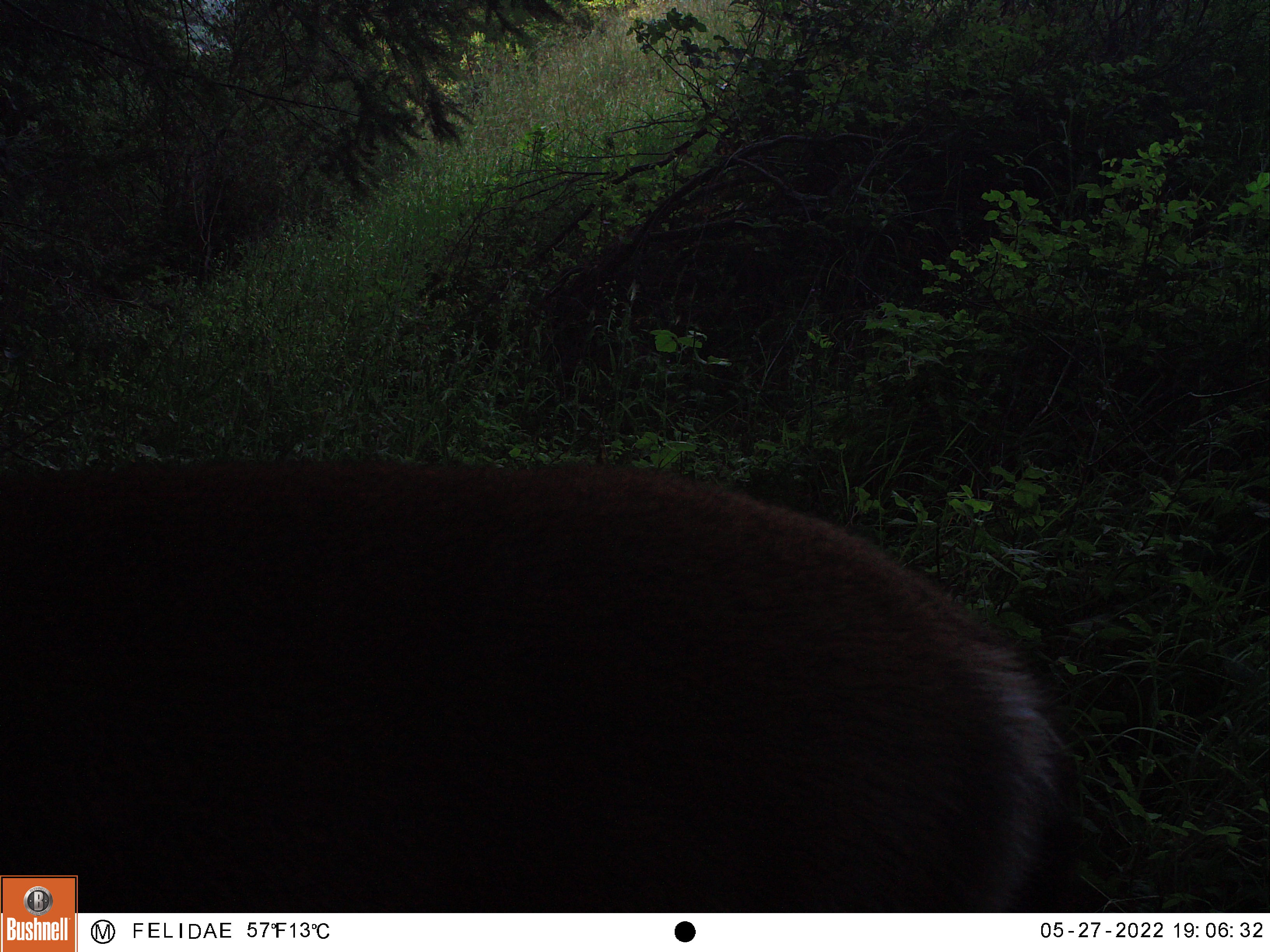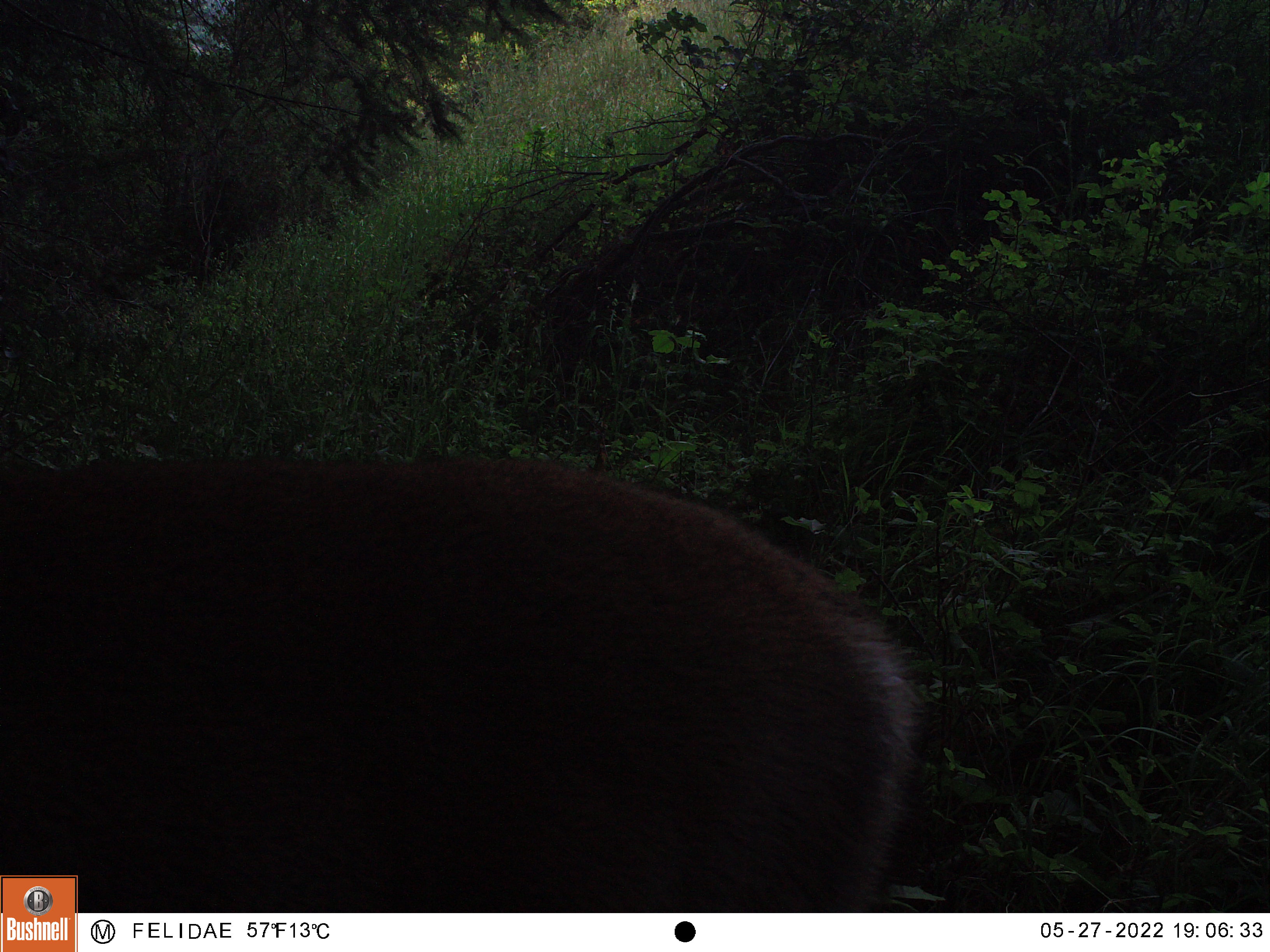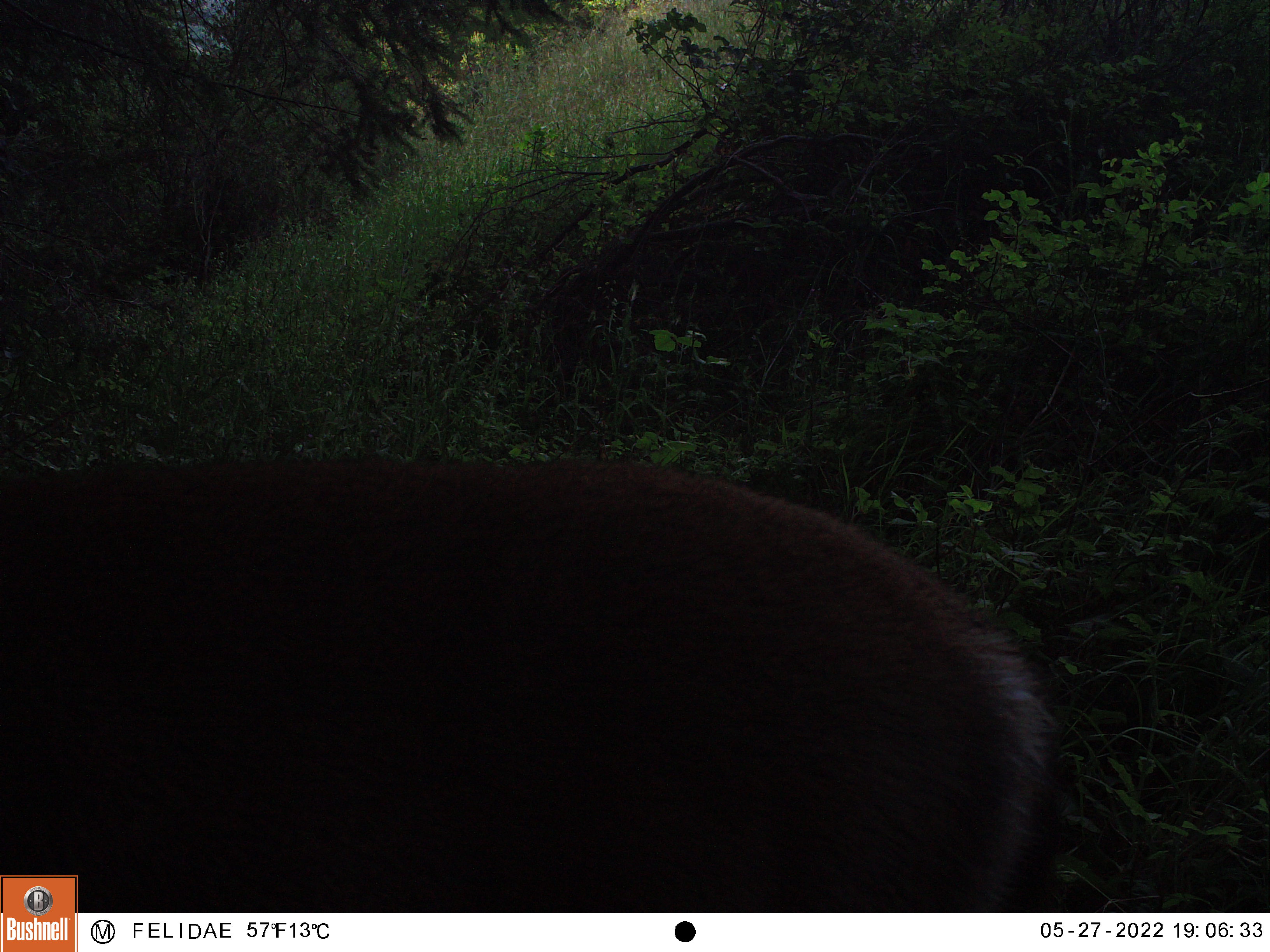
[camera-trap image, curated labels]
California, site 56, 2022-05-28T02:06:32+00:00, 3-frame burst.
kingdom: Animalia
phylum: Chordata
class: Mammalia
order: Artiodactyla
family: Cervidae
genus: Odocoileus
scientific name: Odocoileus hemionus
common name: mule deer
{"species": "mule deer (Odocoileus hemionus)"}